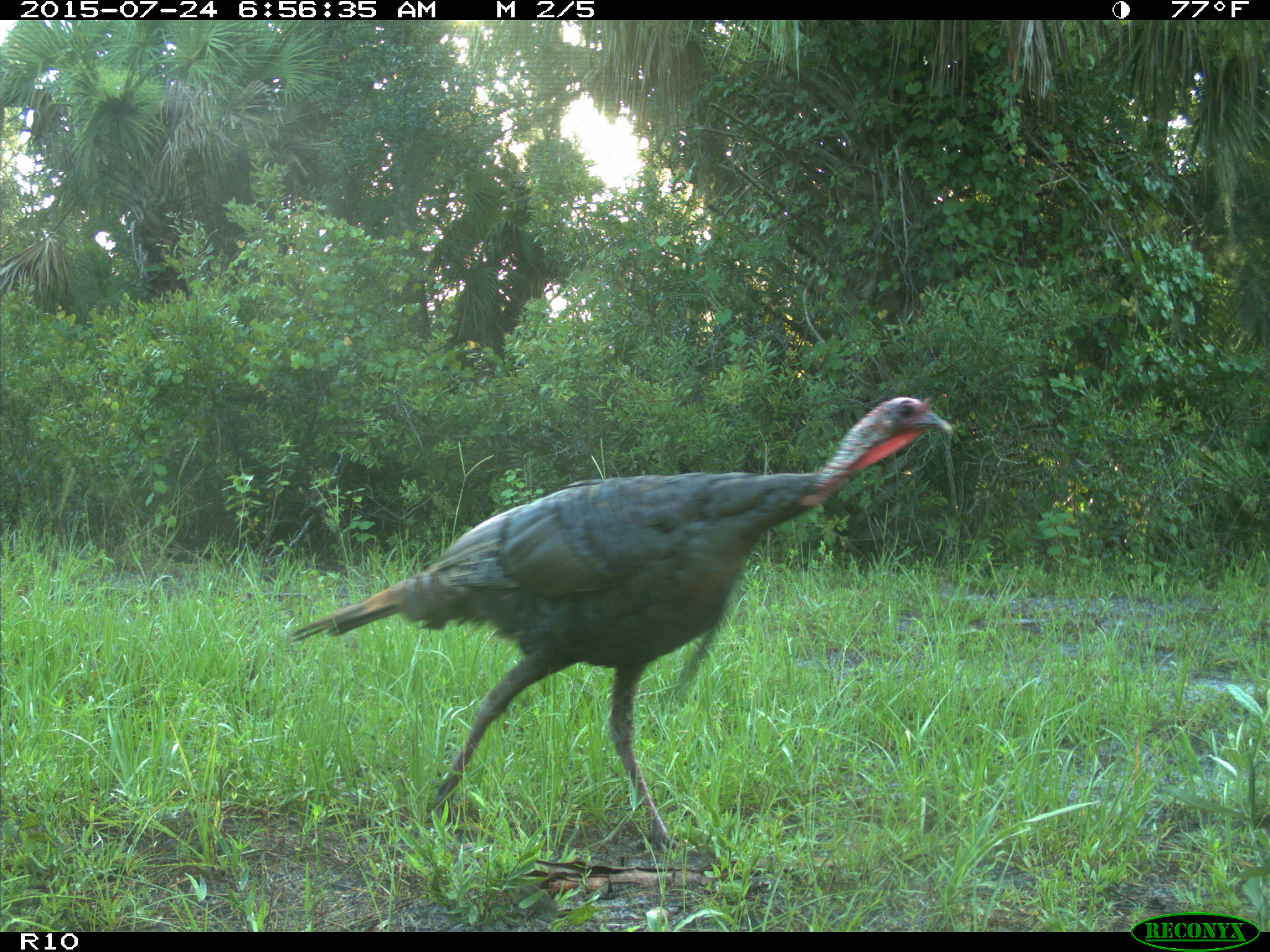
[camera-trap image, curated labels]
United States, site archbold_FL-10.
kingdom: Animalia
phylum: Chordata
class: Aves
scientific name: Aves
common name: birds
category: unidentified bird